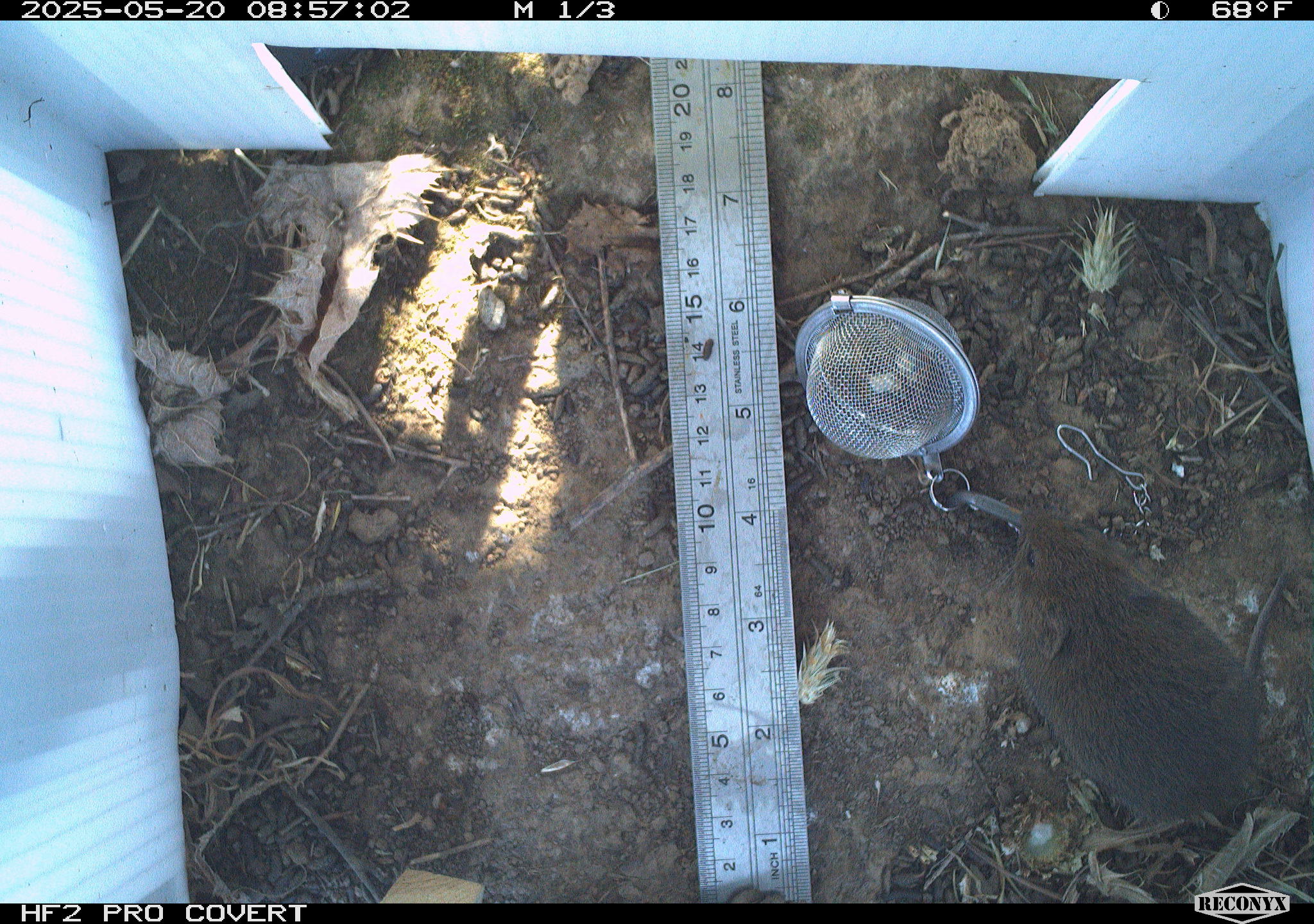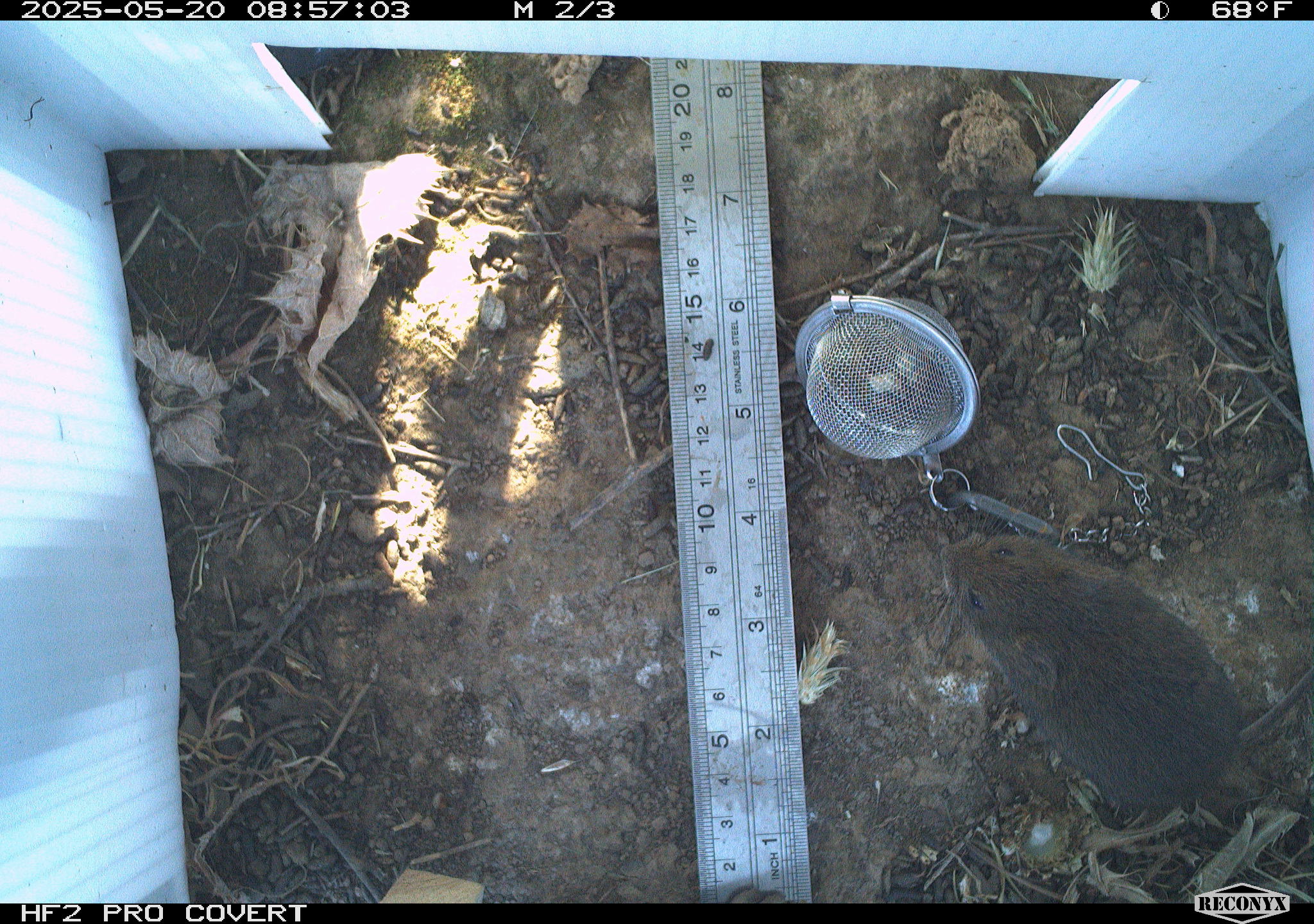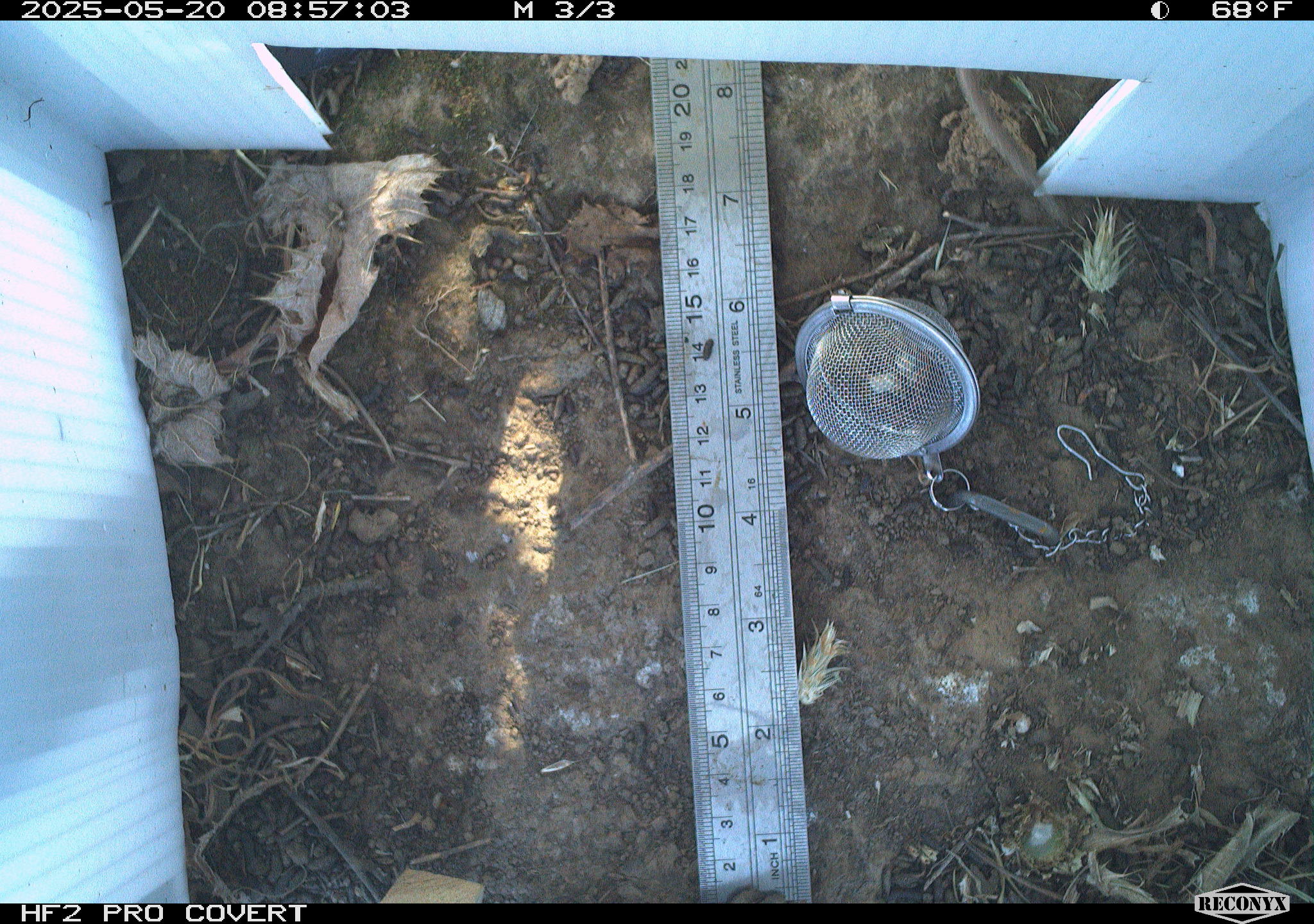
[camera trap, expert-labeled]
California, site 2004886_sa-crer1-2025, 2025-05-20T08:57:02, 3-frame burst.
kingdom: Animalia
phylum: Chordata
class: Mammalia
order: Rodentia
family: Cricetidae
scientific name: Arvicolinae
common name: voles, lemmings, and muskrats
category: arvicolinae subfamily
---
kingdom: Animalia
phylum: Chordata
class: Mammalia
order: Rodentia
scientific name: Rodentia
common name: rodent